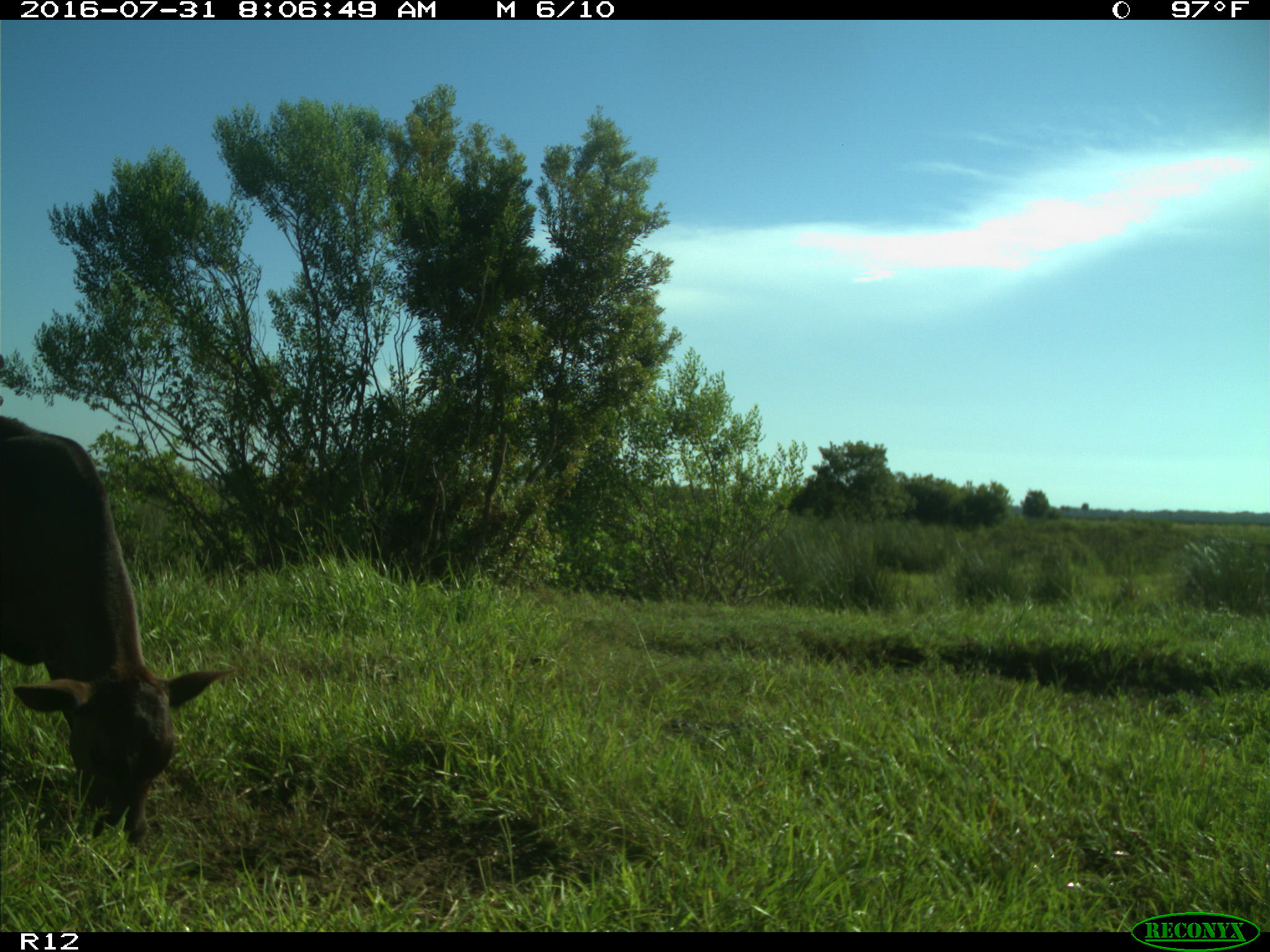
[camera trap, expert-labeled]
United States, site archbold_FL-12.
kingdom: Animalia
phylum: Chordata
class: Mammalia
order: Artiodactyla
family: Bovidae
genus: Bos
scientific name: Bos taurus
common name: domestic cow